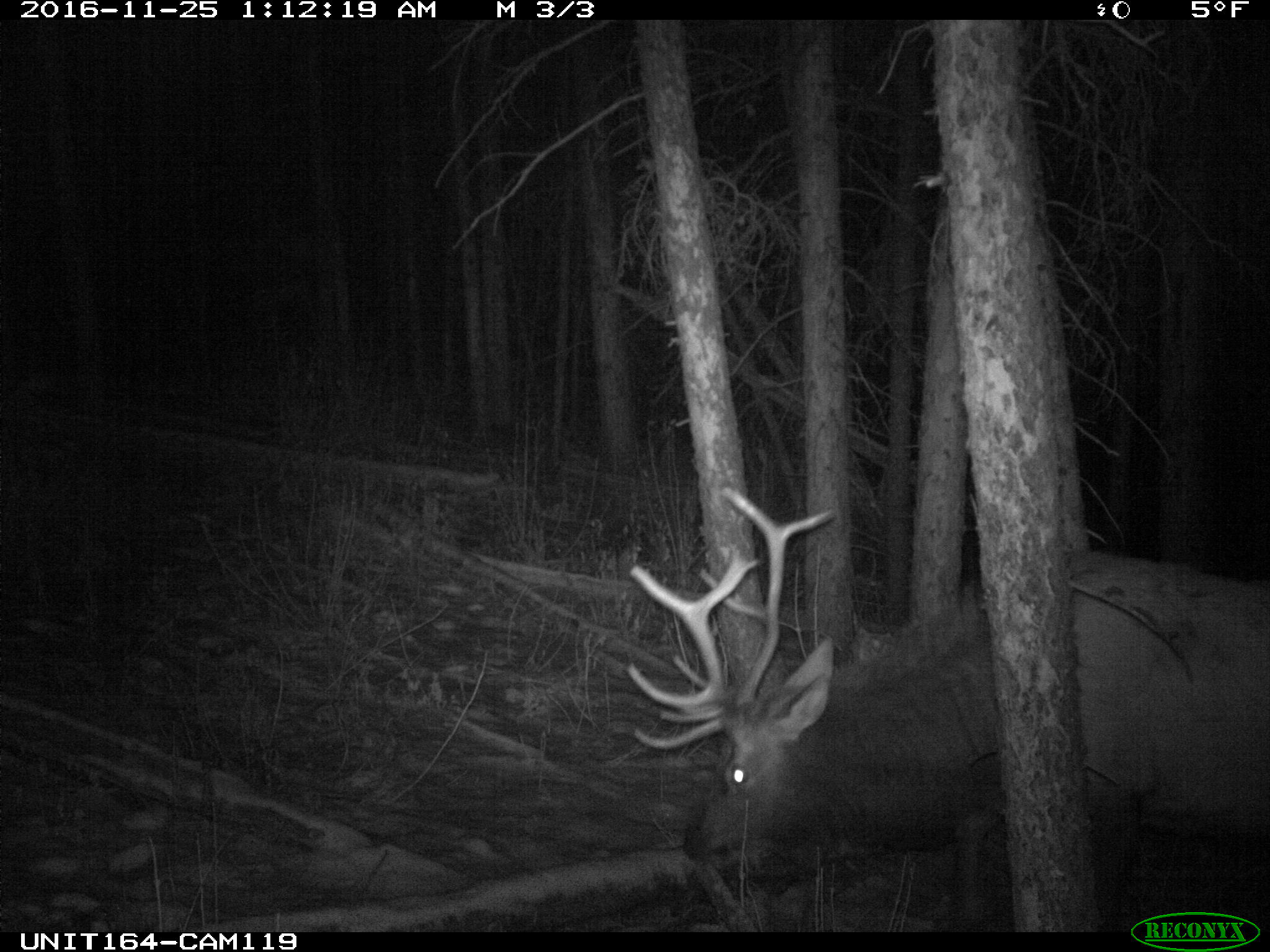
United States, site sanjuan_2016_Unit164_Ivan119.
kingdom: Animalia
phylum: Chordata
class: Mammalia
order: Artiodactyla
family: Cervidae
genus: Cervus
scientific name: Cervus elaphus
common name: red deer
Cervus elaphus (red deer).